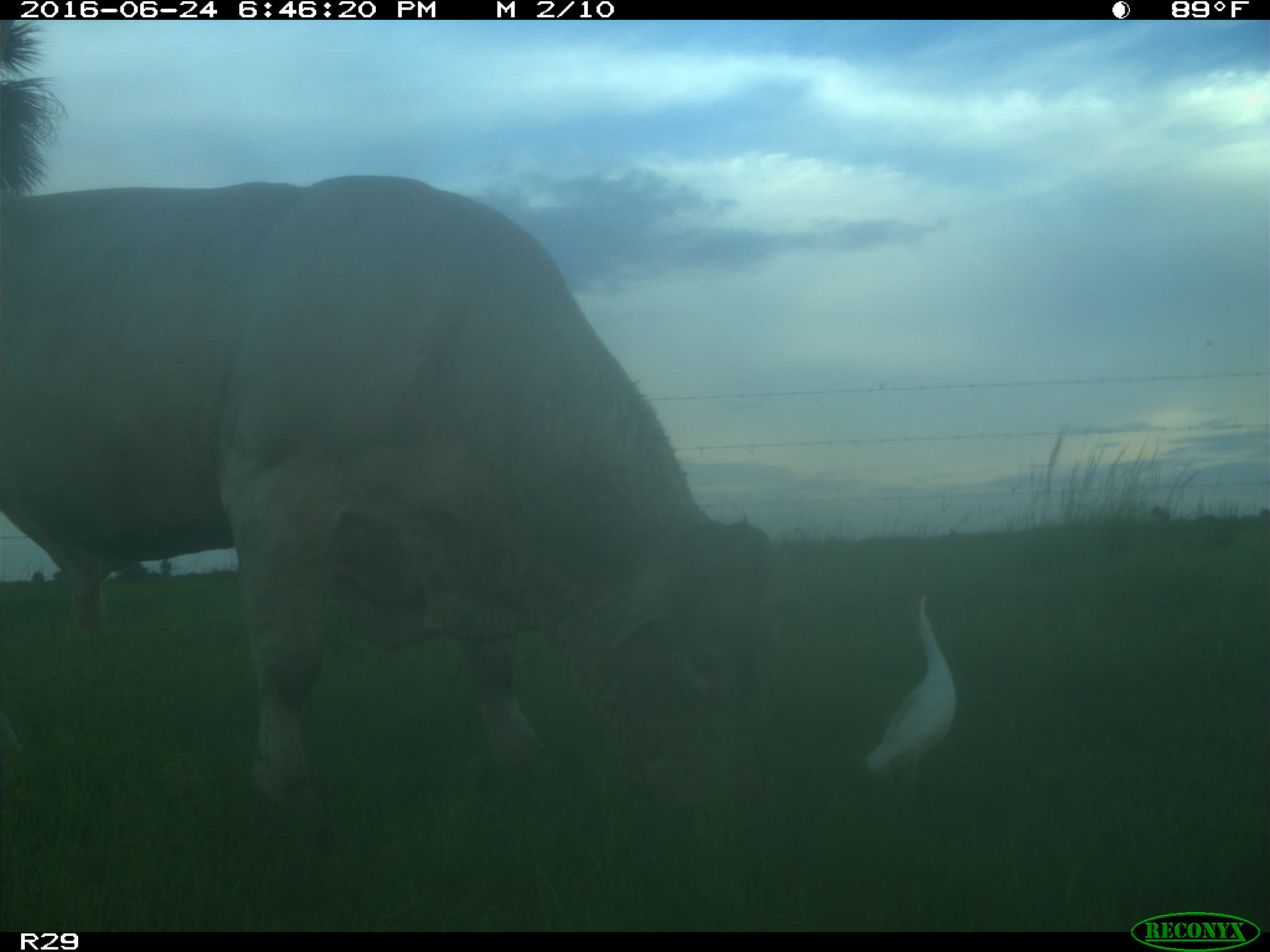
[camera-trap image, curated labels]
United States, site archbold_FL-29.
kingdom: Animalia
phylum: Chordata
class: Mammalia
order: Artiodactyla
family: Bovidae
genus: Bos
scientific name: Bos taurus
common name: domestic cow